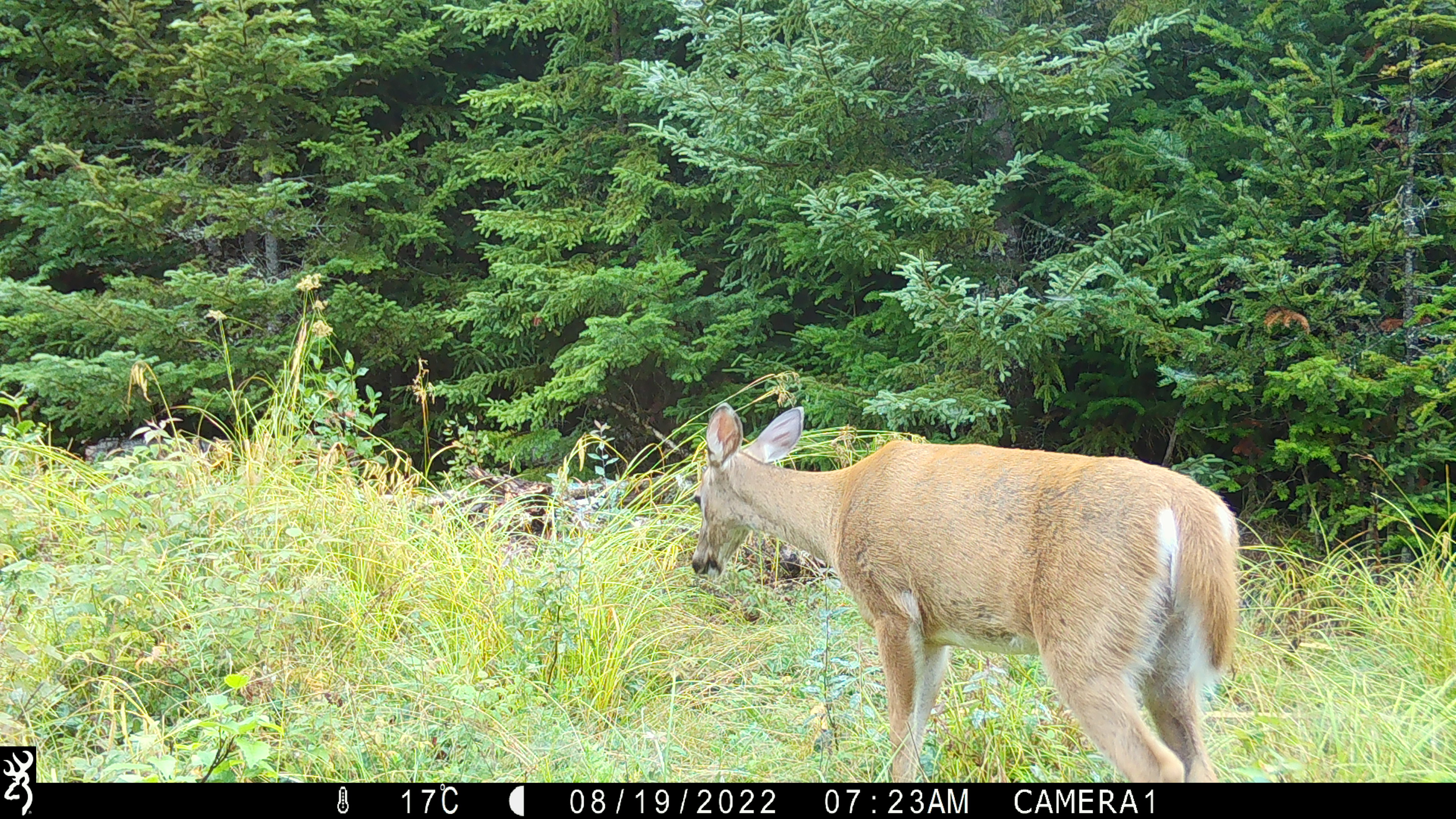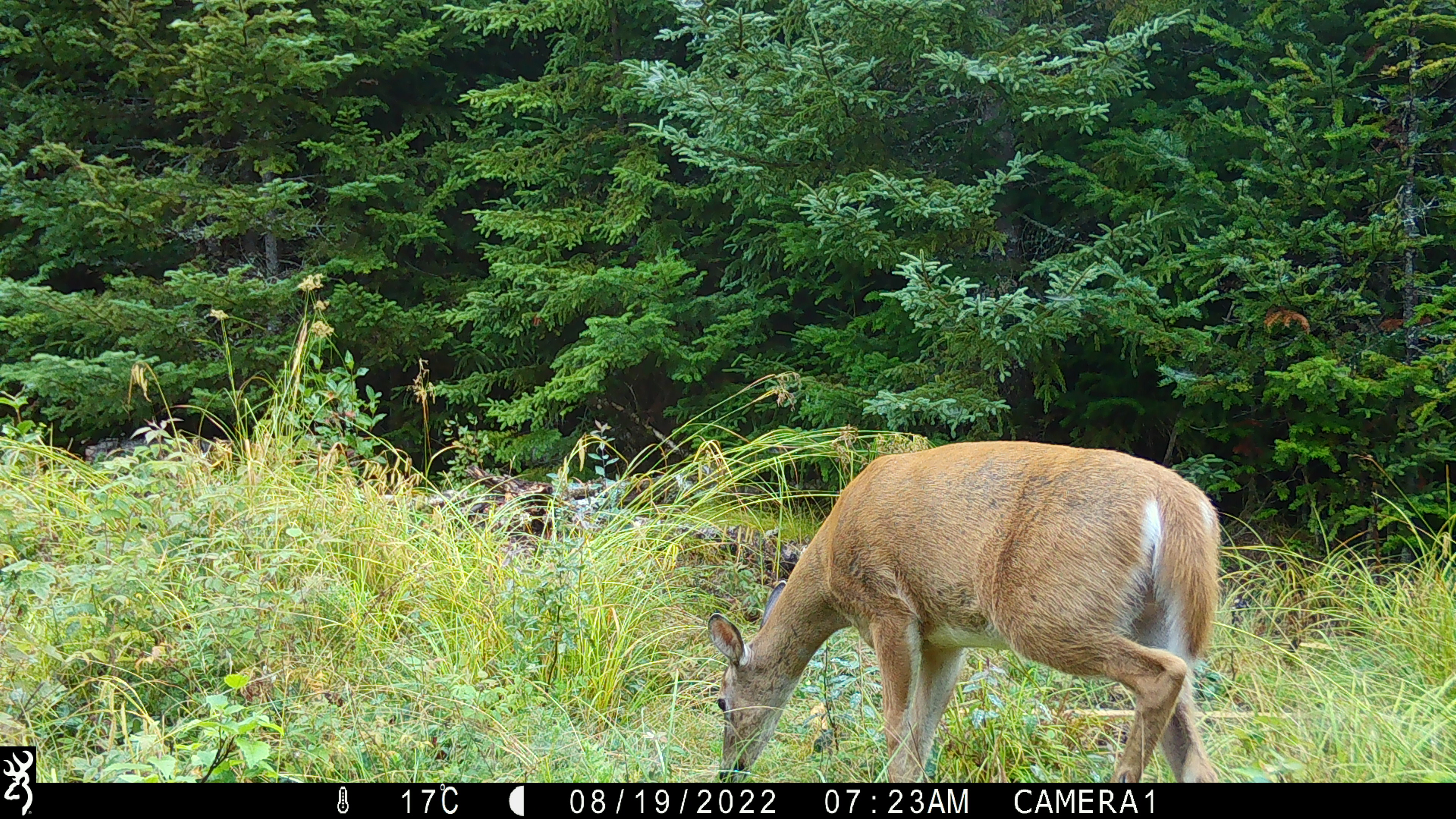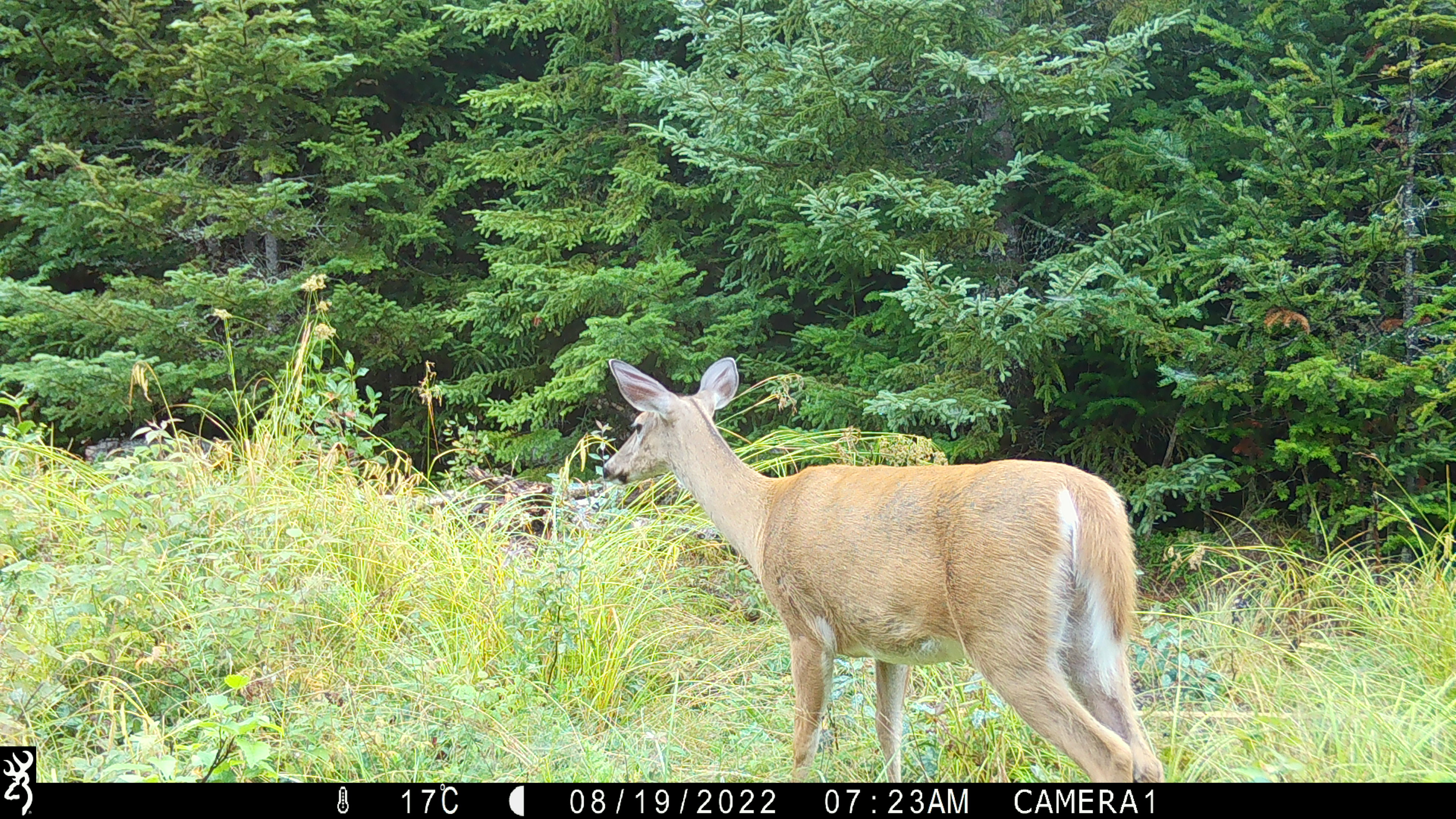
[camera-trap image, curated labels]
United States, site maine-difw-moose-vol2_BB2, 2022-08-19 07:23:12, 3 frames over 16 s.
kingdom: Animalia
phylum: Chordata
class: Mammalia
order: Artiodactyla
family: Cervidae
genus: Odocoileus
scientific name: Odocoileus virginianus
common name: white-tailed deer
White-tailed deer (Odocoileus virginianus).